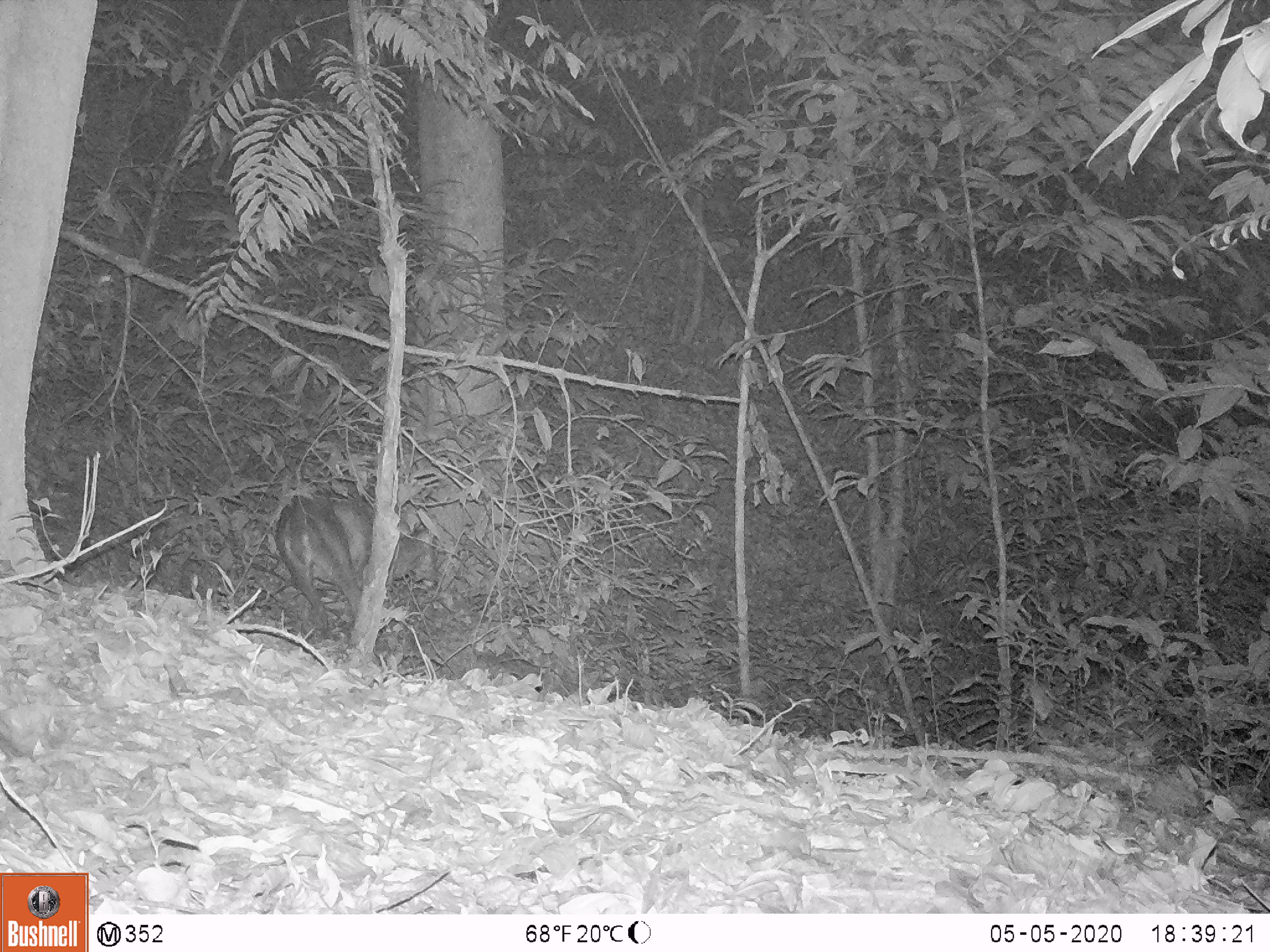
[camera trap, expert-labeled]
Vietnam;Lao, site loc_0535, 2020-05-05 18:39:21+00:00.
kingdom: Animalia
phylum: Chordata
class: Mammalia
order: Artiodactyla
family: Cervidae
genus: Muntiacus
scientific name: Muntiacus vuquangensis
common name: large-antlered muntjac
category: large antlered muntjac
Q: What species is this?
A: Large antlered muntjac (large-antlered muntjac) (Muntiacus vuquangensis).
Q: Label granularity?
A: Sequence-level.